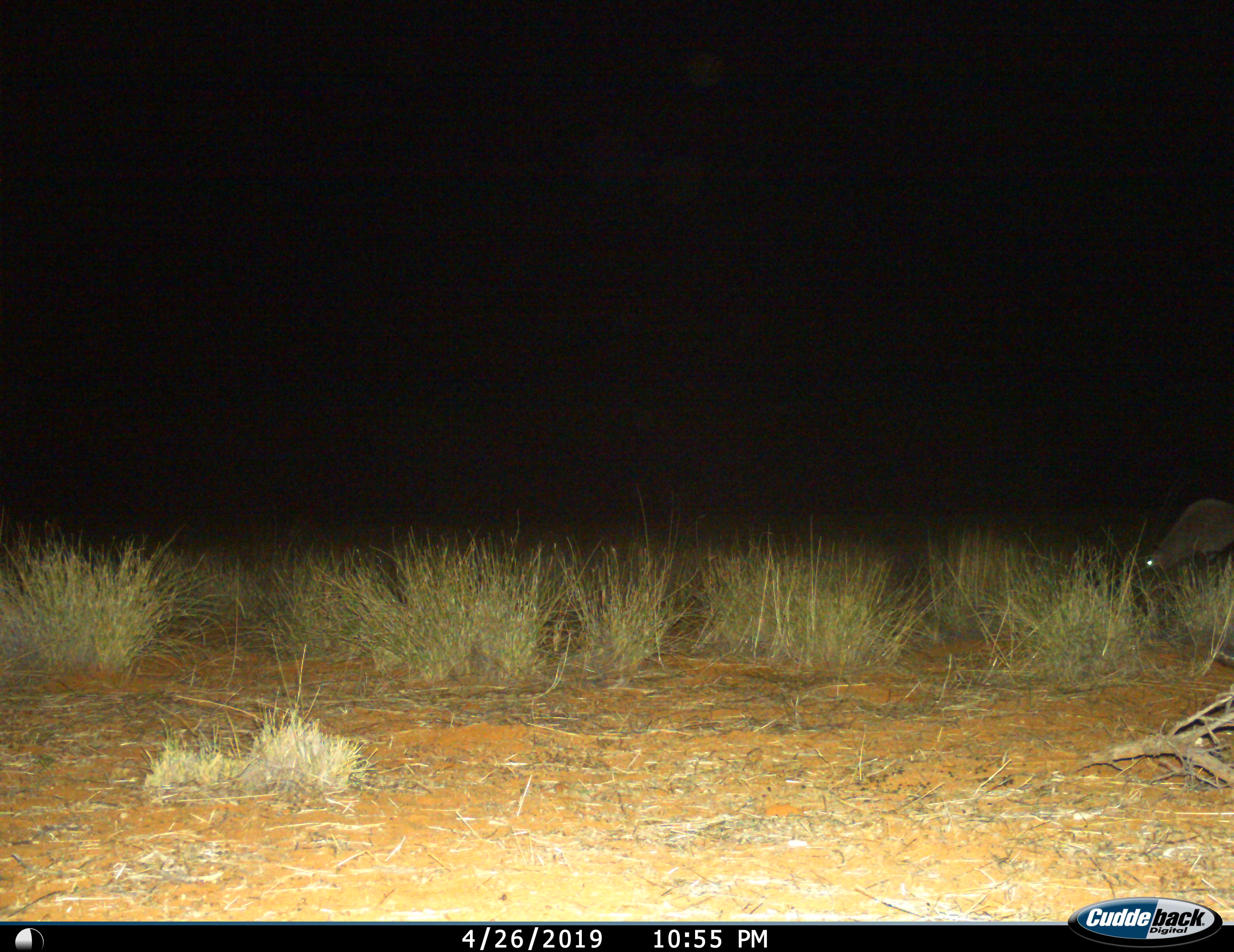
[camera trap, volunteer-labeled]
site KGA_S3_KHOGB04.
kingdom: Animalia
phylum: Chordata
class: Mammalia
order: Artiodactyla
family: Bovidae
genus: Oryx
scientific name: Oryx gazella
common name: gemsbok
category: oryx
Oryx (gemsbok) (Oryx gazella), count 1. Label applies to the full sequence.